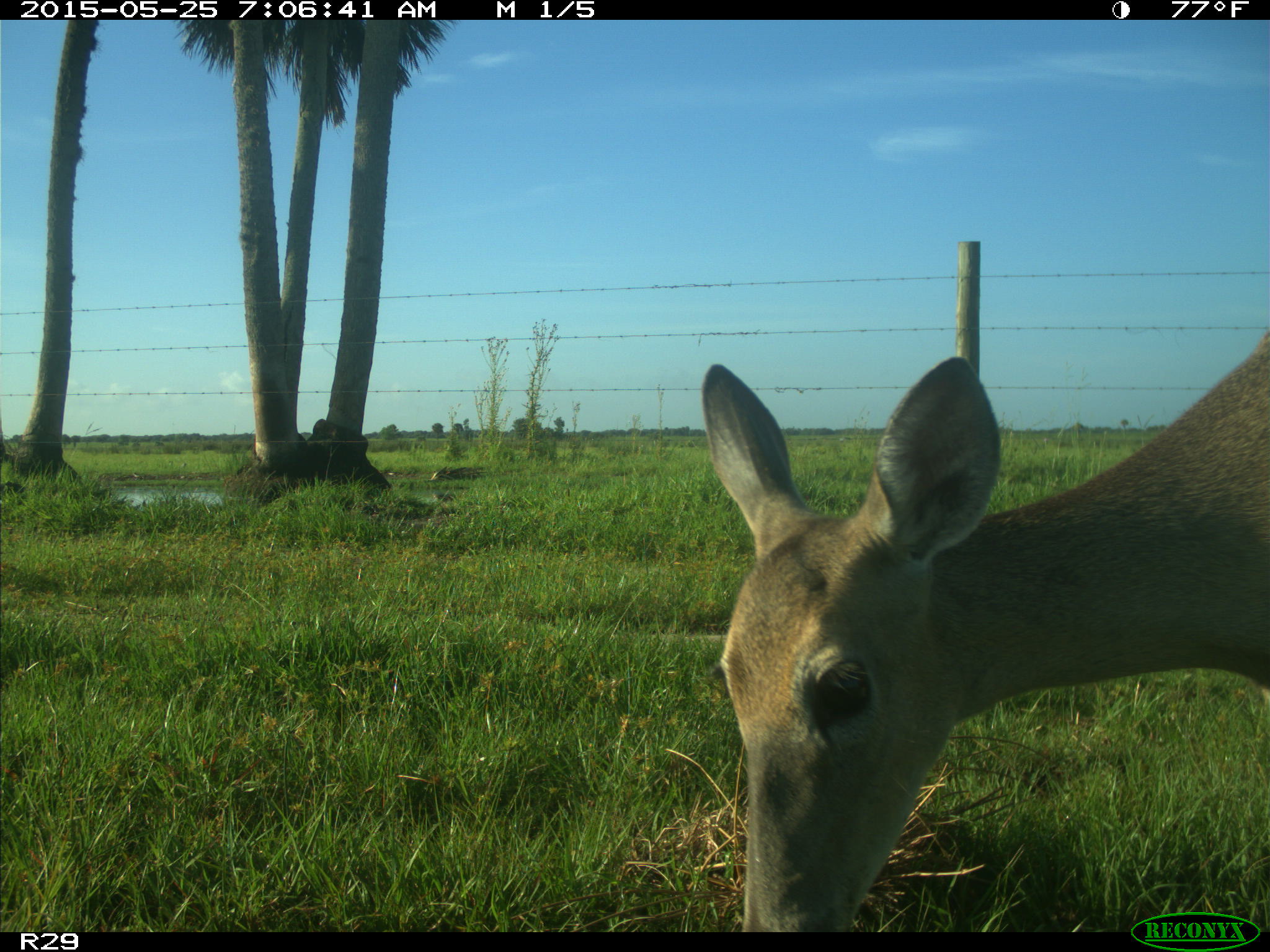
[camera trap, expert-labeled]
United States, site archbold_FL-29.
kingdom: Animalia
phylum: Chordata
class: Mammalia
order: Artiodactyla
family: Cervidae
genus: Odocoileus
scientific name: Odocoileus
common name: deer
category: unidentified deer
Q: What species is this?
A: Unidentified deer (deer) (Odocoileus).